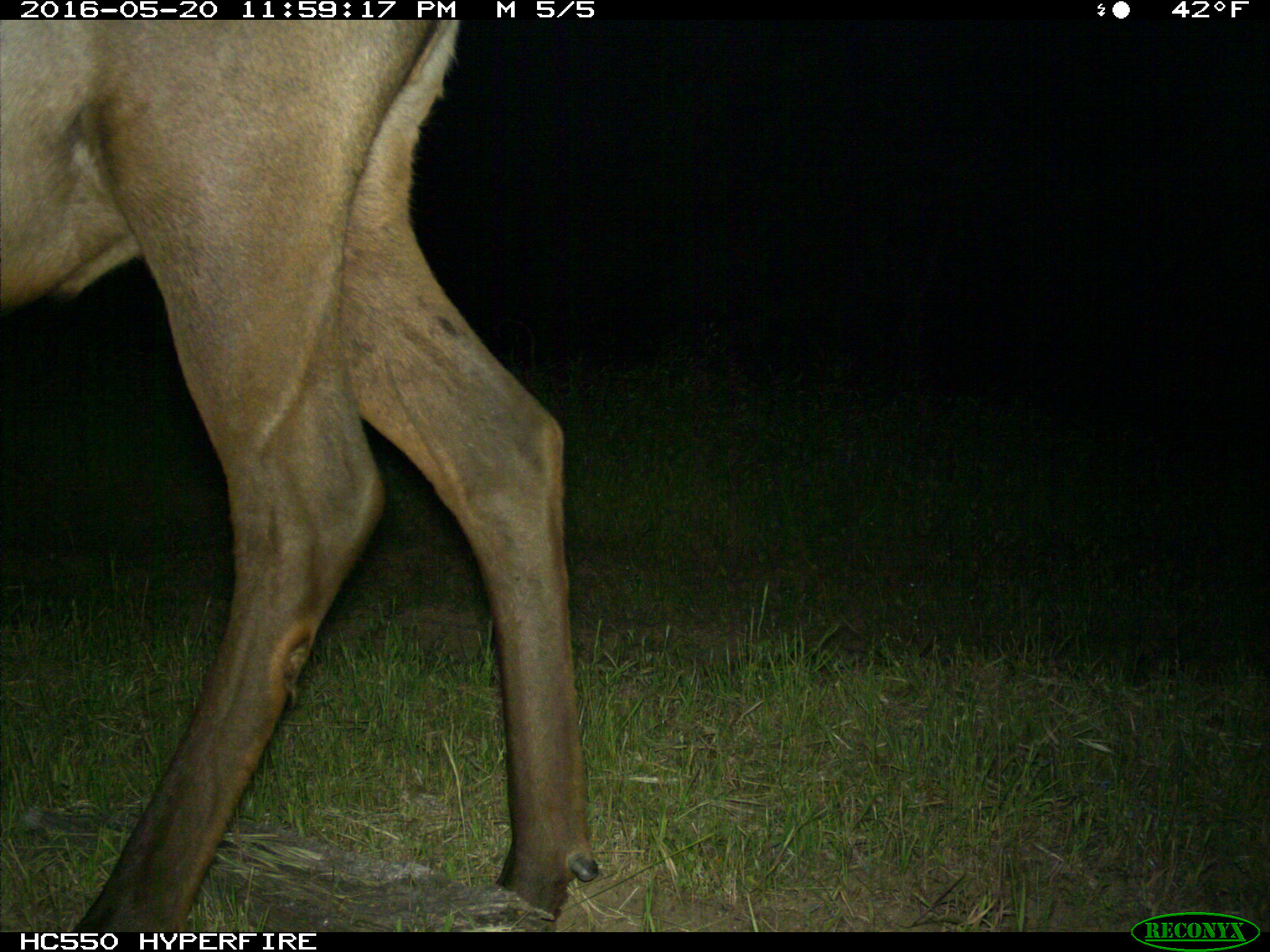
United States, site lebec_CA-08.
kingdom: Animalia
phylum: Chordata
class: Mammalia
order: Artiodactyla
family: Cervidae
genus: Cervus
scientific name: Cervus canadensis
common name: elk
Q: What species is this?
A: Cervus canadensis (elk).